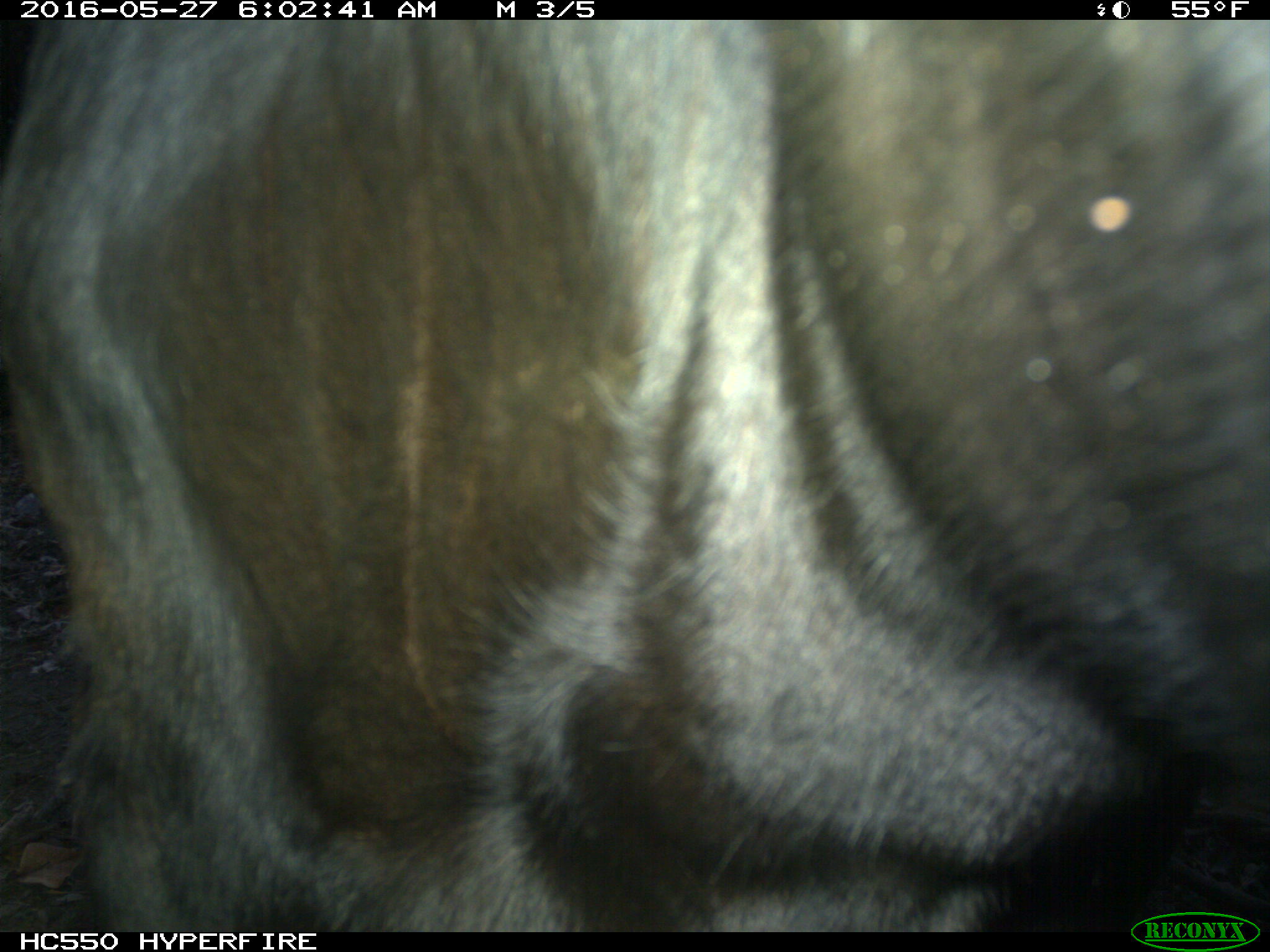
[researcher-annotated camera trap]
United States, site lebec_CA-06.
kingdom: Animalia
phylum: Chordata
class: Mammalia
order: Artiodactyla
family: Bovidae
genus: Bos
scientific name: Bos taurus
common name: domestic cow